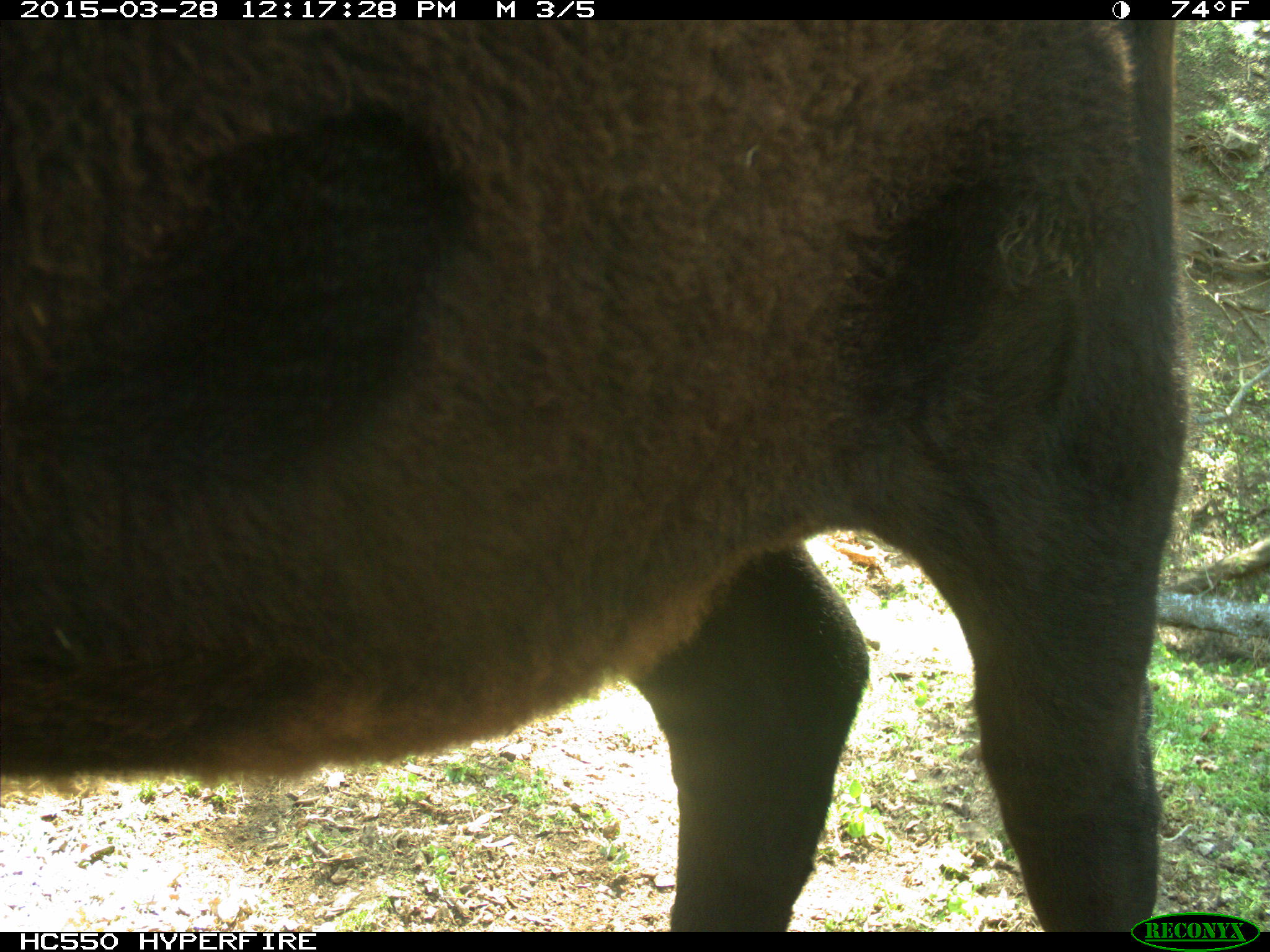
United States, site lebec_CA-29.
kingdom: Animalia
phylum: Chordata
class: Mammalia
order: Artiodactyla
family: Bovidae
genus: Bos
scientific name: Bos taurus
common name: domestic cow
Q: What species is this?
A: Bos taurus (domestic cow).